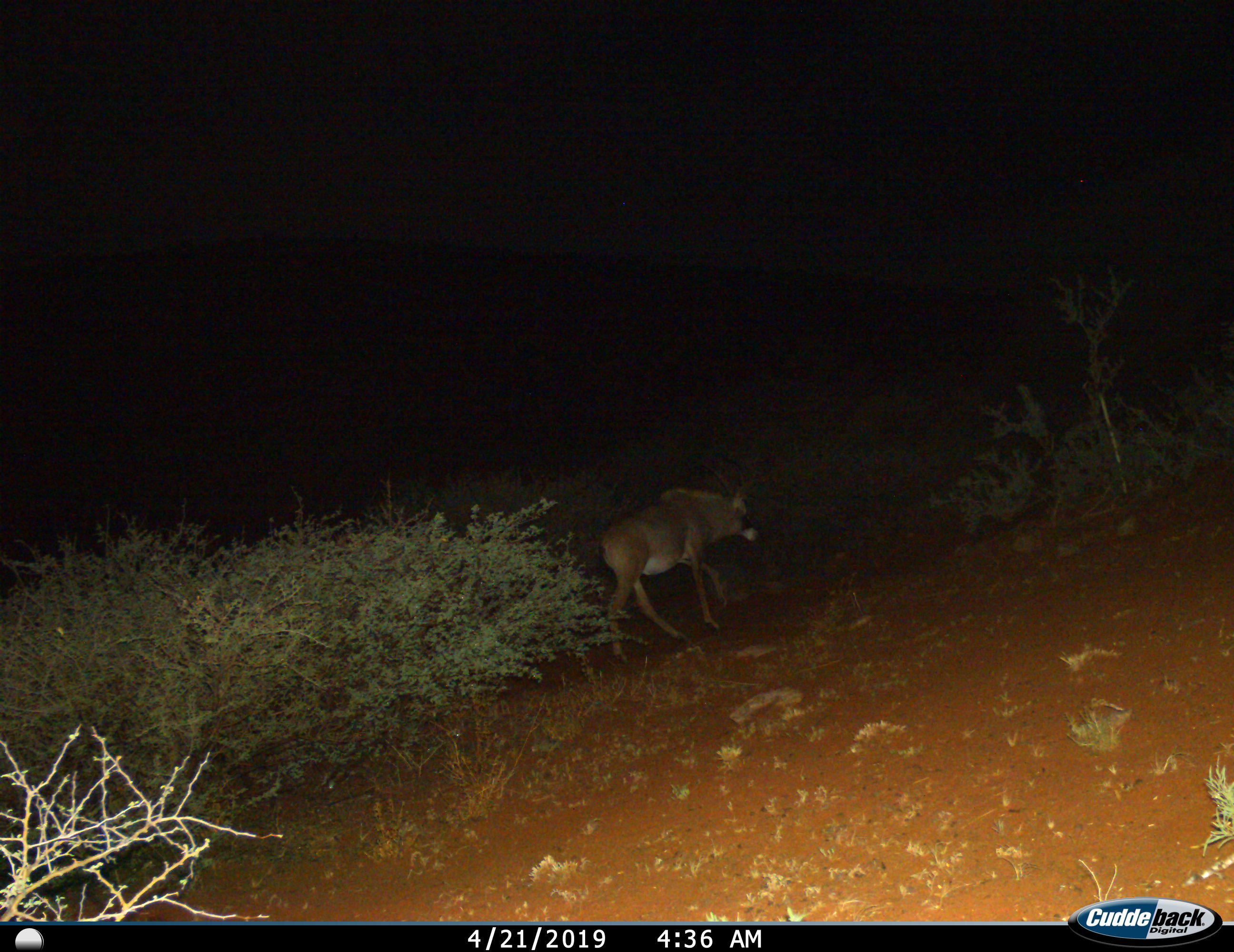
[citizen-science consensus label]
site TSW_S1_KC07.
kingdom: Animalia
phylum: Chordata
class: Mammalia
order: Artiodactyla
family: Bovidae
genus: Hippotragus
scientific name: Hippotragus equinus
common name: roan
Roan (Hippotragus equinus), count 1. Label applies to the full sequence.